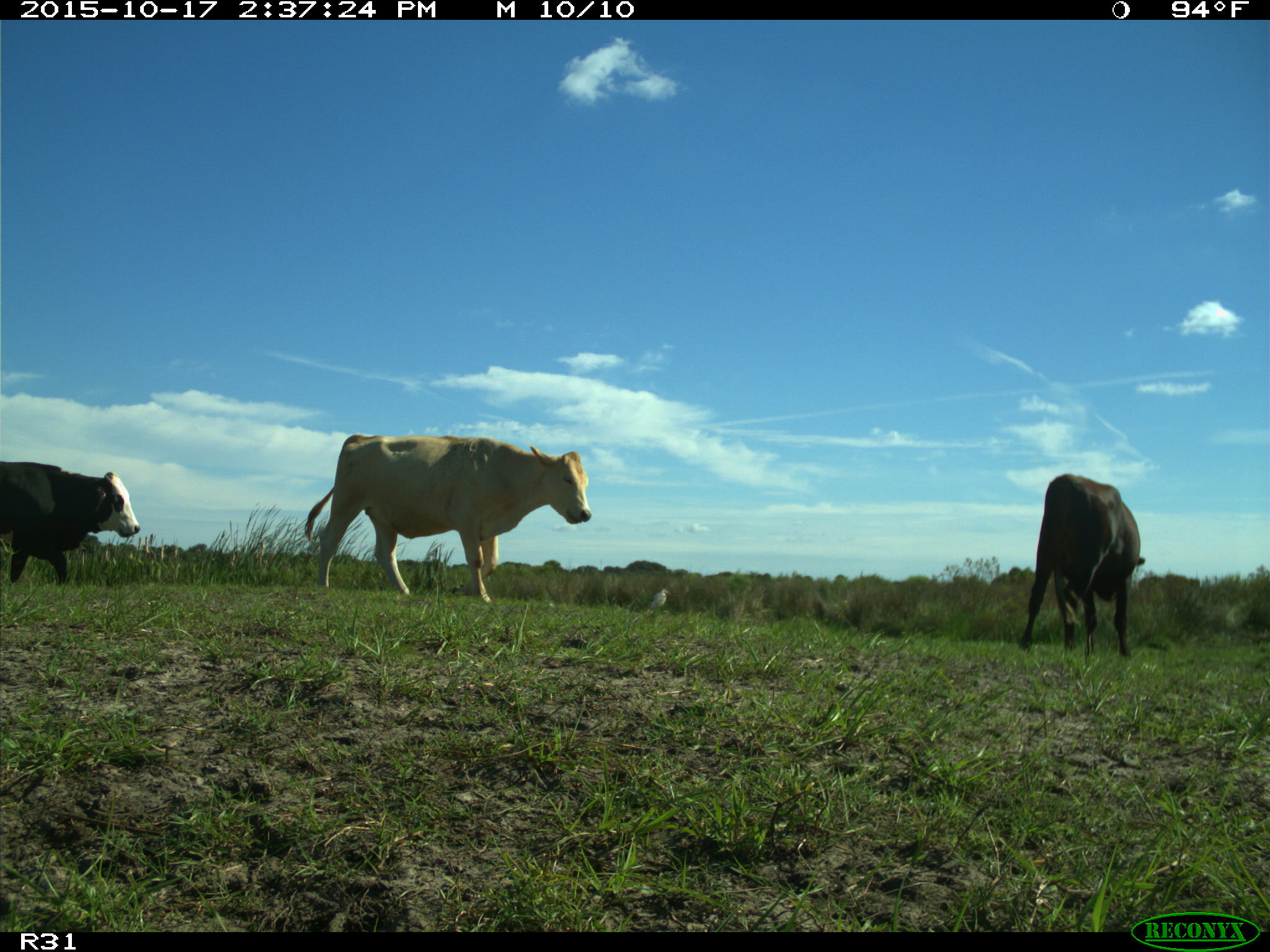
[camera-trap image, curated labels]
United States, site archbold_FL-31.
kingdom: Animalia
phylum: Chordata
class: Mammalia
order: Artiodactyla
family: Bovidae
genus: Bos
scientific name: Bos taurus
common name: domestic cow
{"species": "Bos taurus (domestic cow)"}